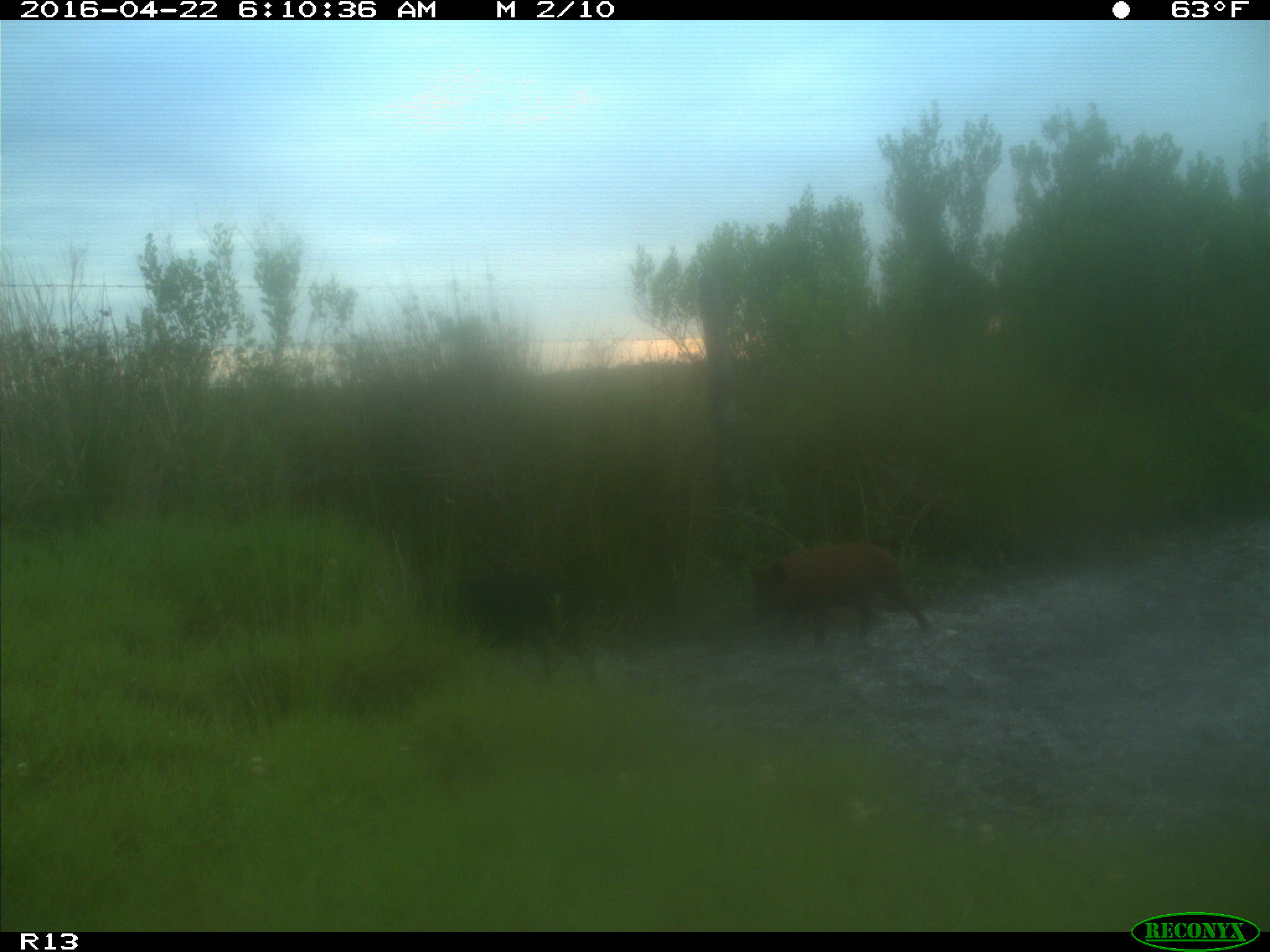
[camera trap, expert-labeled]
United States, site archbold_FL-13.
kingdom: Animalia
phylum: Chordata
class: Mammalia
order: Artiodactyla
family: Suidae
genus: Sus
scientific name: Sus scrofa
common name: wild boar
Sus scrofa (wild boar).